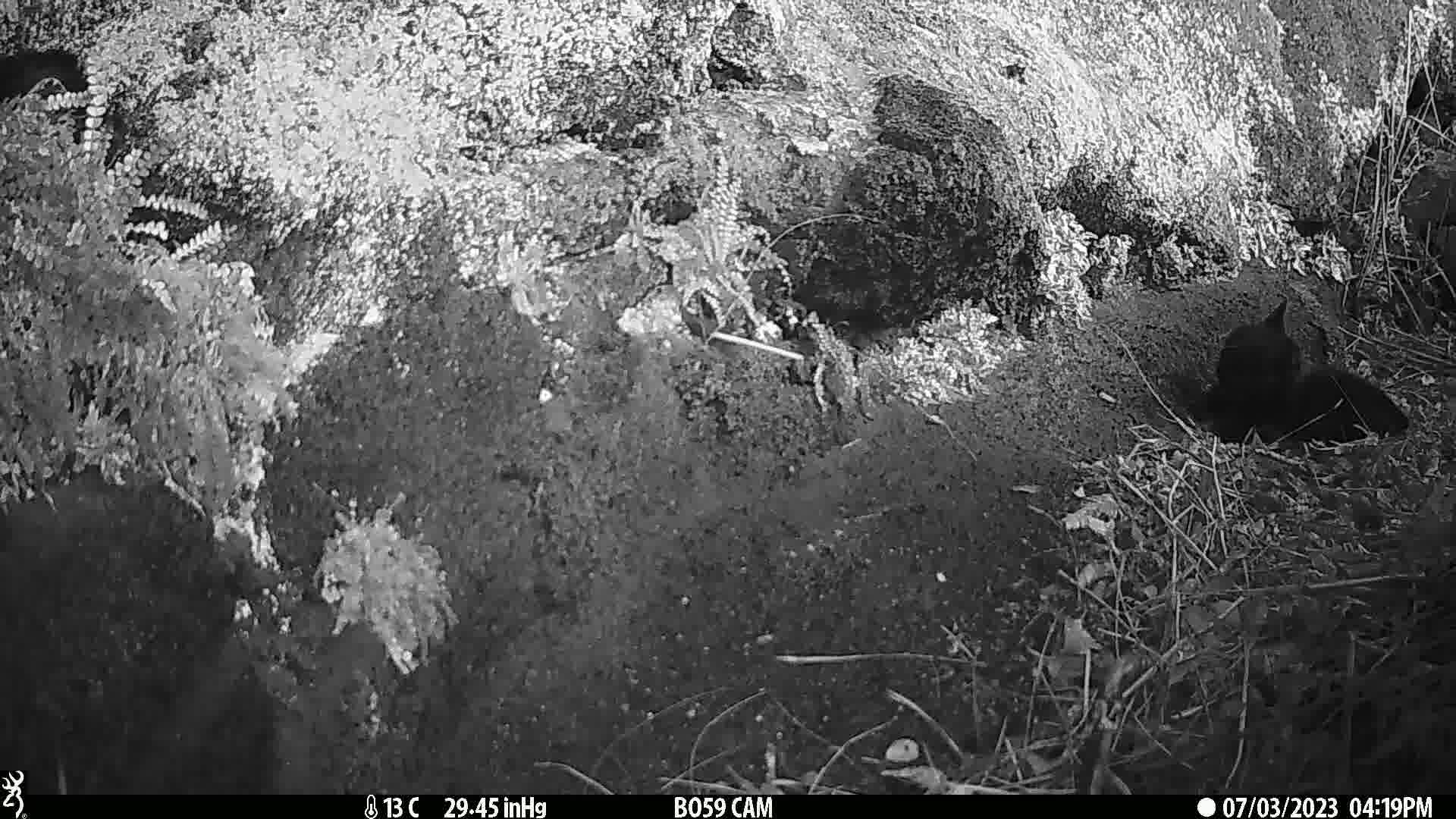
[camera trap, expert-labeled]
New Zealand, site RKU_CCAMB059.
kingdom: Animalia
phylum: Chordata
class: Mammalia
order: Carnivora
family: Felidae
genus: Felis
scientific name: Felis catus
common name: domestic cat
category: cat